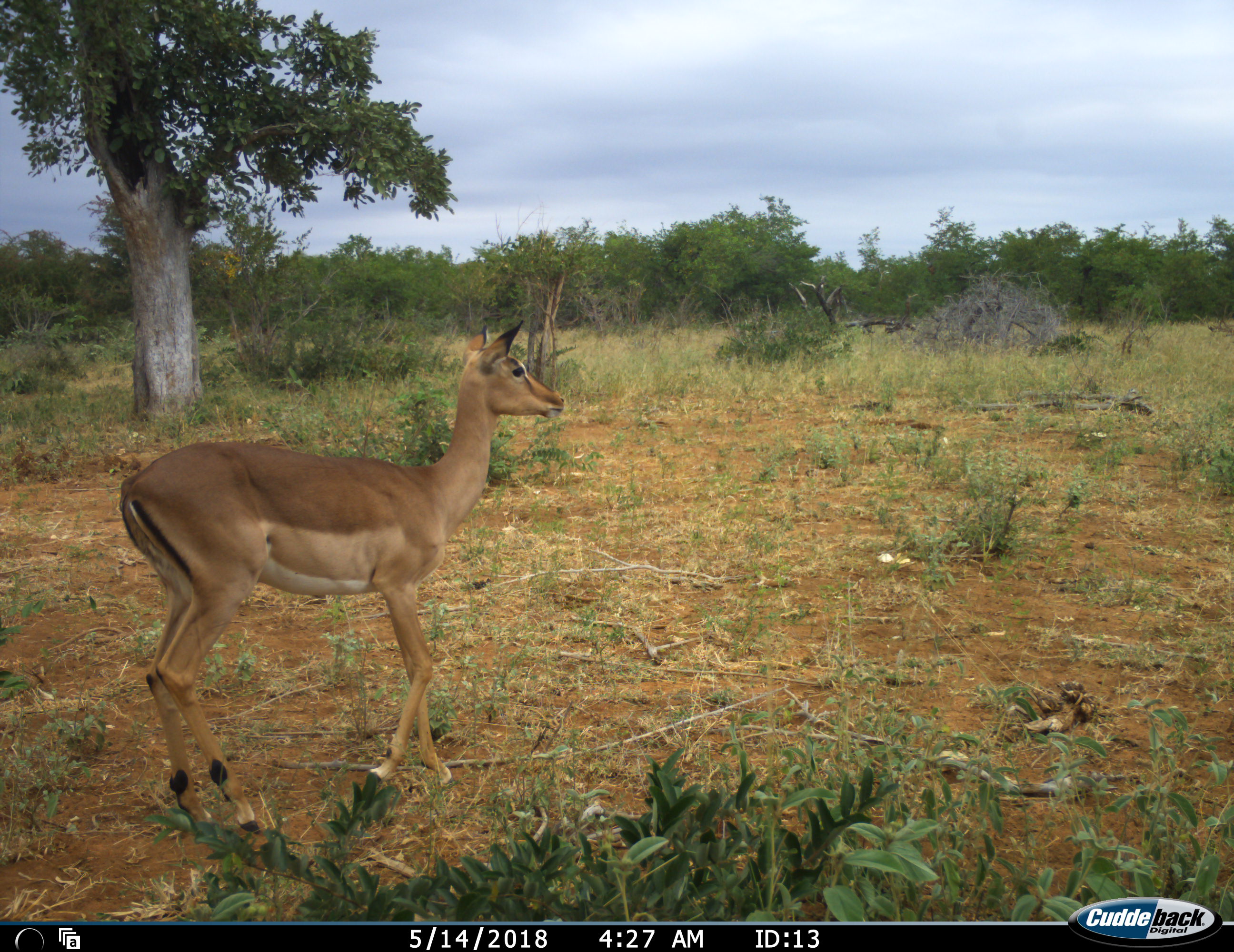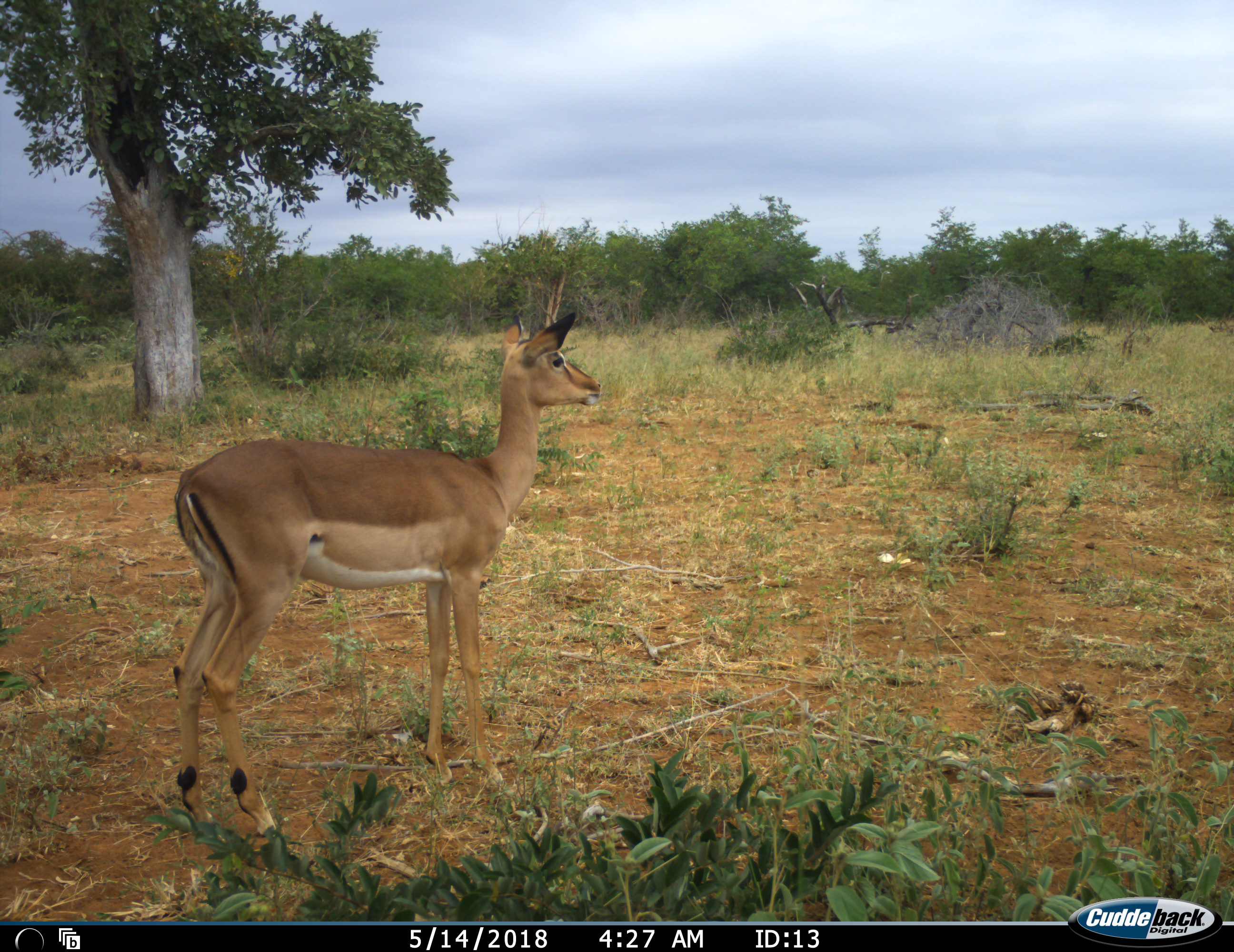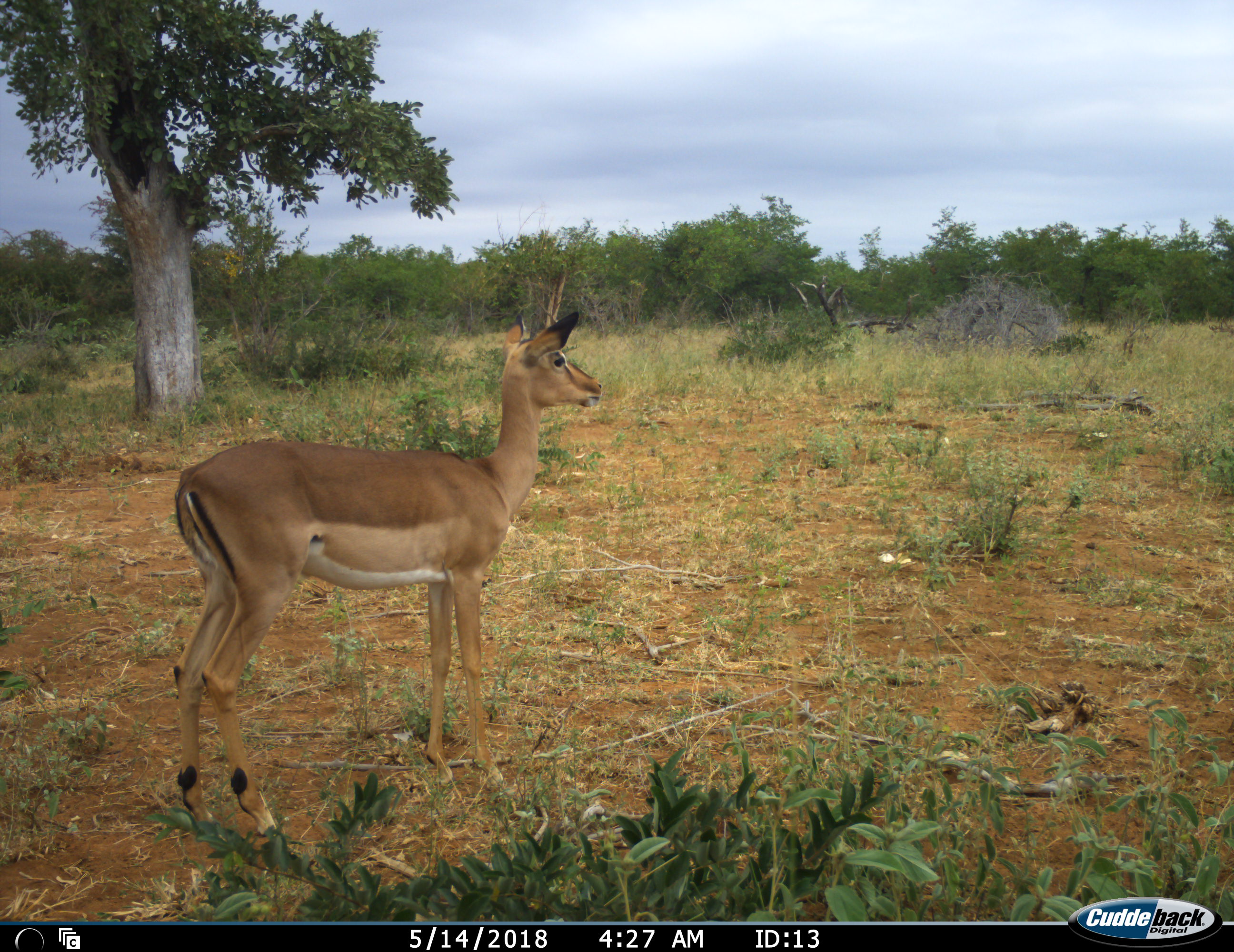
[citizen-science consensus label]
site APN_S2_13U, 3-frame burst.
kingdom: Animalia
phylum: Chordata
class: Mammalia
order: Artiodactyla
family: Bovidae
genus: Aepyceros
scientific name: Aepyceros melampus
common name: impala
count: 1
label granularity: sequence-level